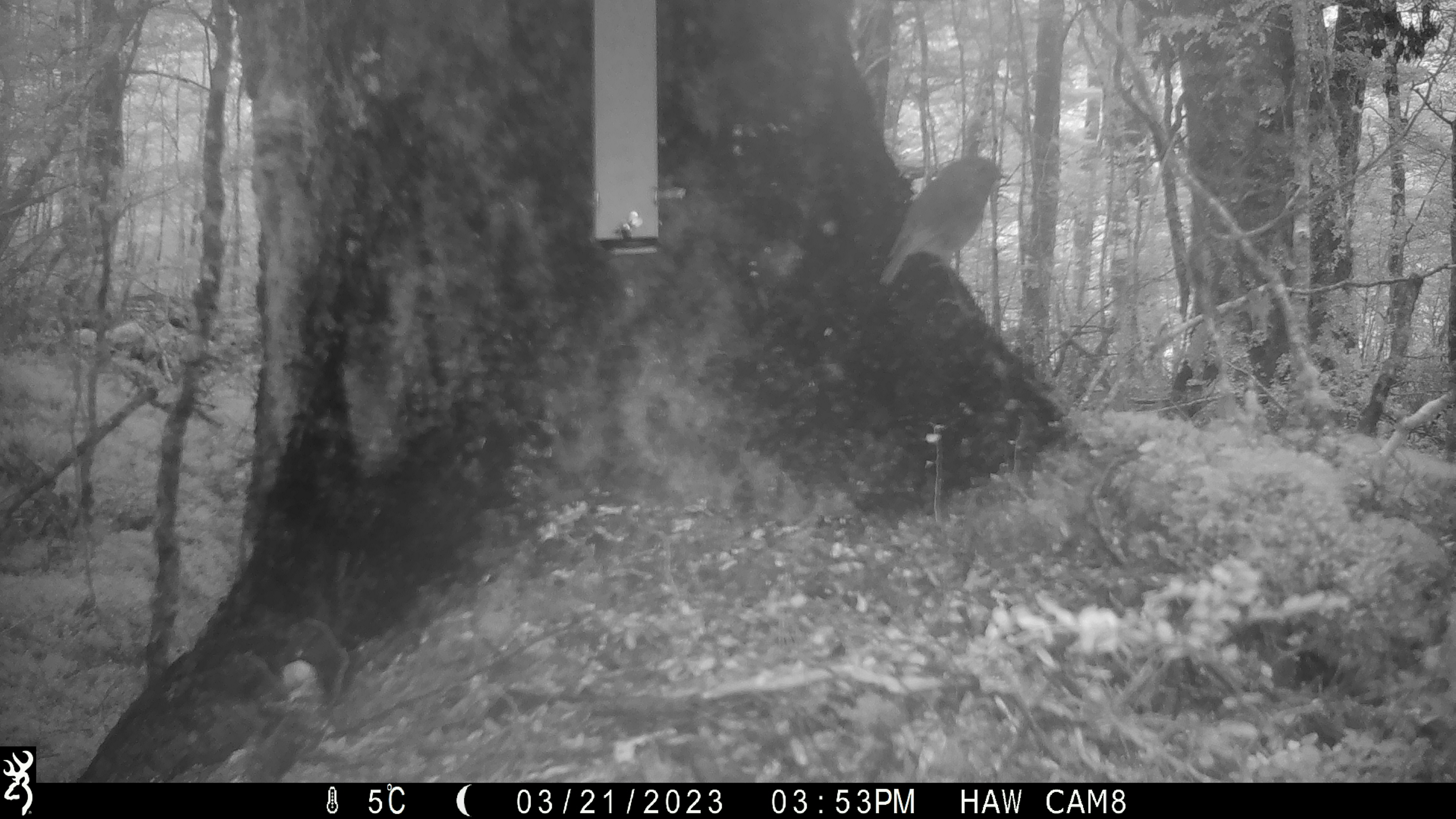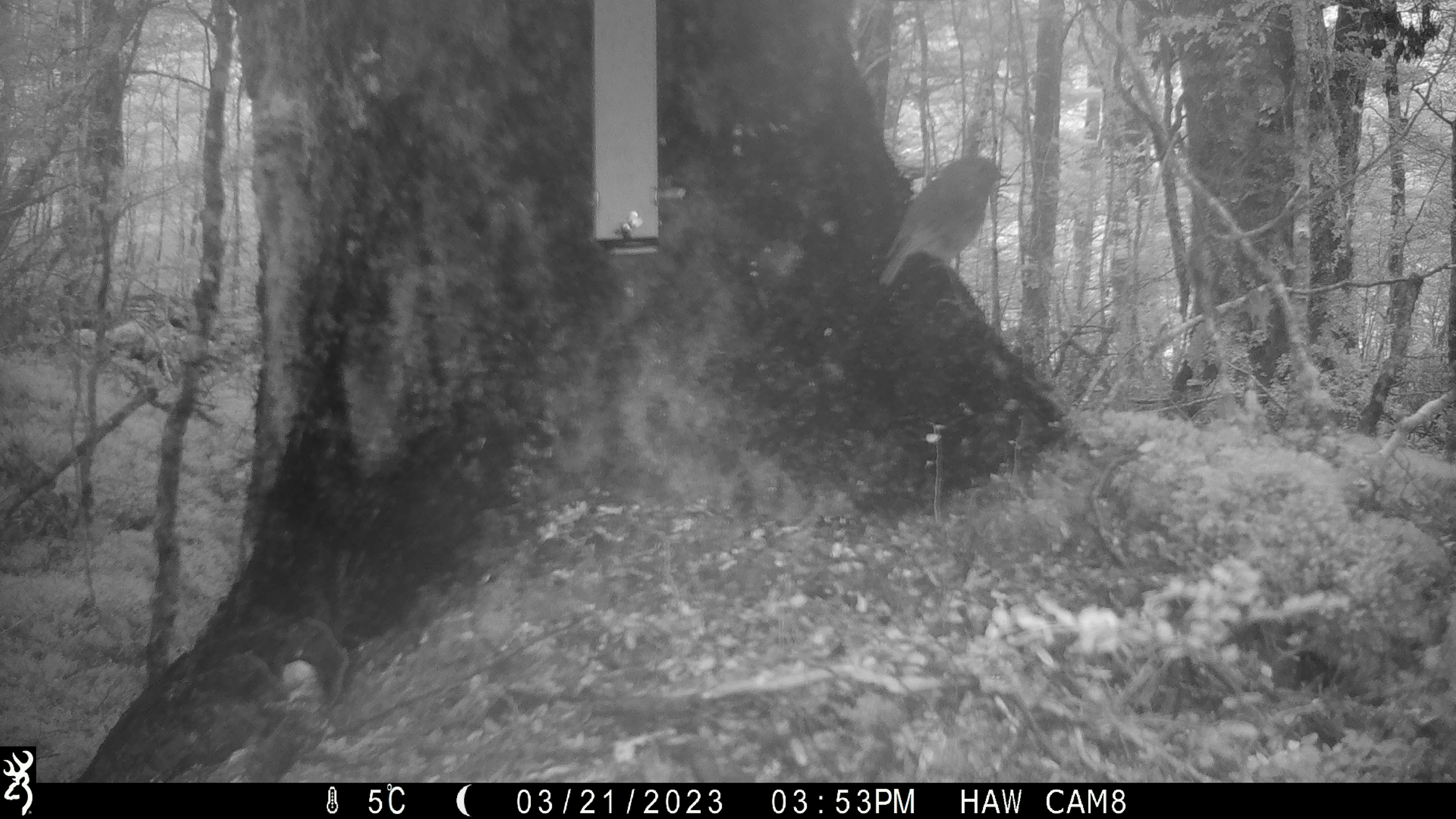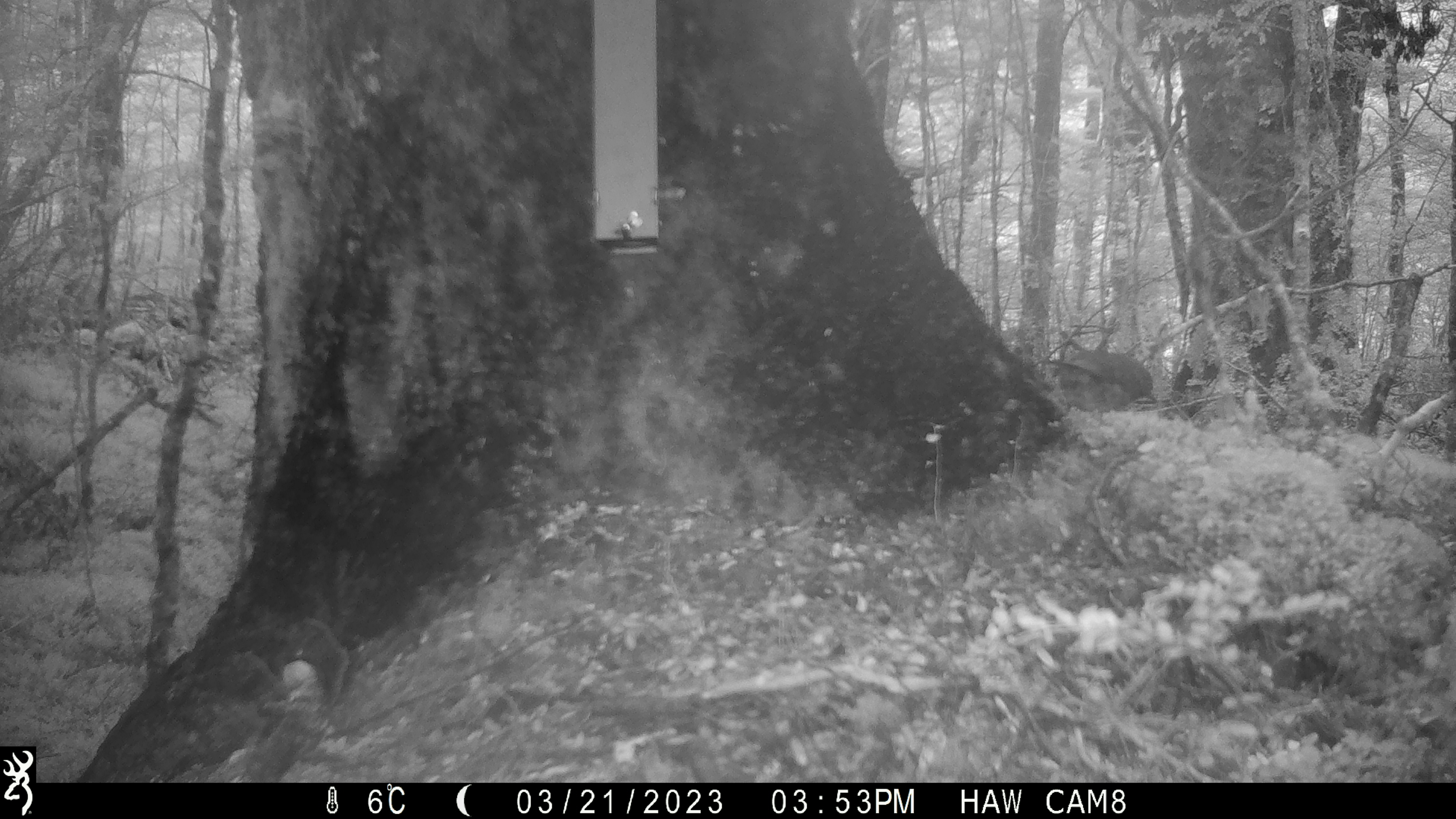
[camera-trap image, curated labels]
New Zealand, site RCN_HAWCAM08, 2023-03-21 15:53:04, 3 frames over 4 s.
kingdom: Animalia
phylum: Chordata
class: Aves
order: Passeriformes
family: Petroicidae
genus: Petroica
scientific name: Petroica australis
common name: new zealand robin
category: robin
Robin (new zealand robin) (Petroica australis).